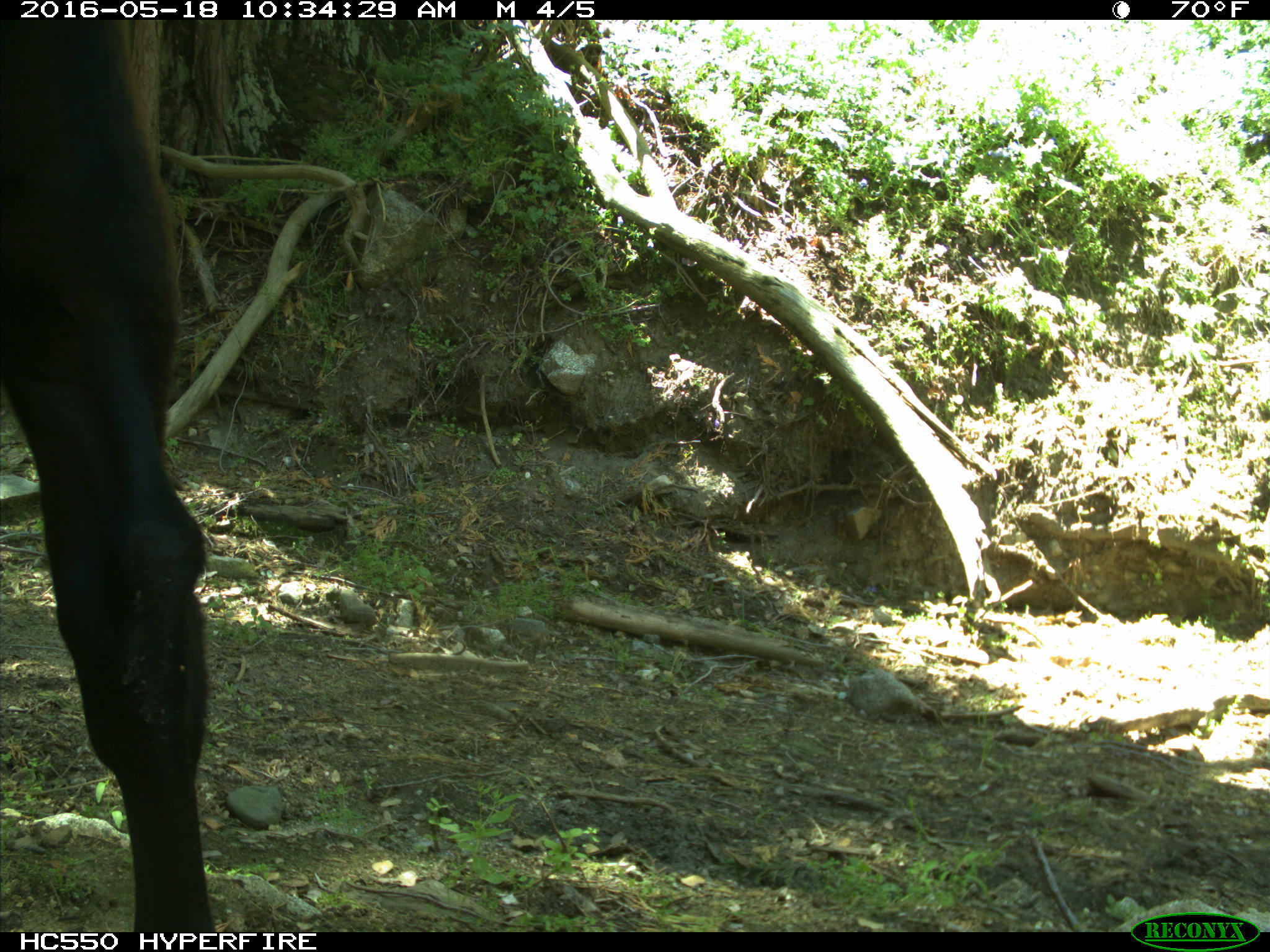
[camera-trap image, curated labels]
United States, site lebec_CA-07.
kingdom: Animalia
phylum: Chordata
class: Mammalia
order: Artiodactyla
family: Bovidae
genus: Bos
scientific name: Bos taurus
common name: domestic cow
Bos taurus (domestic cow).